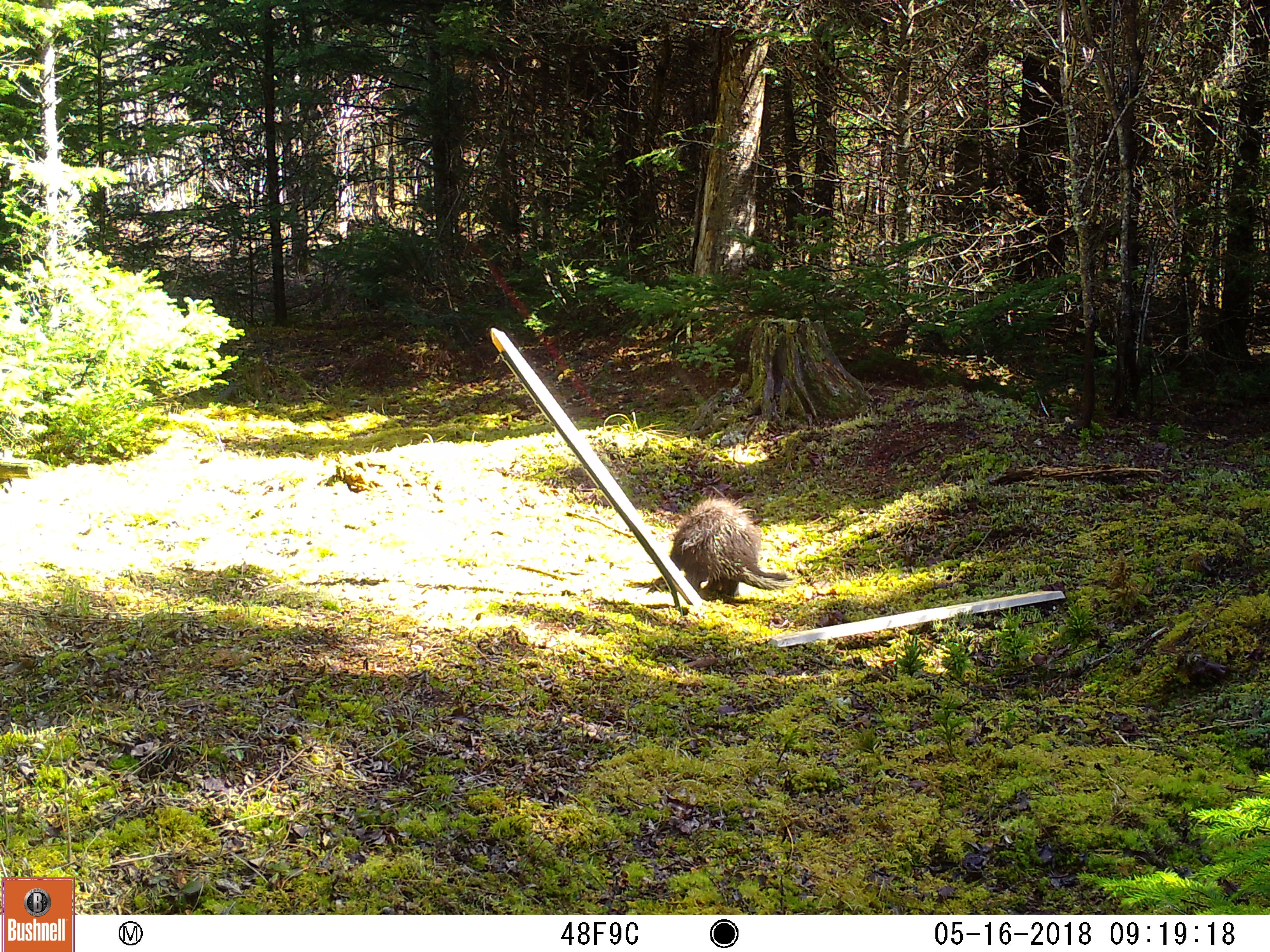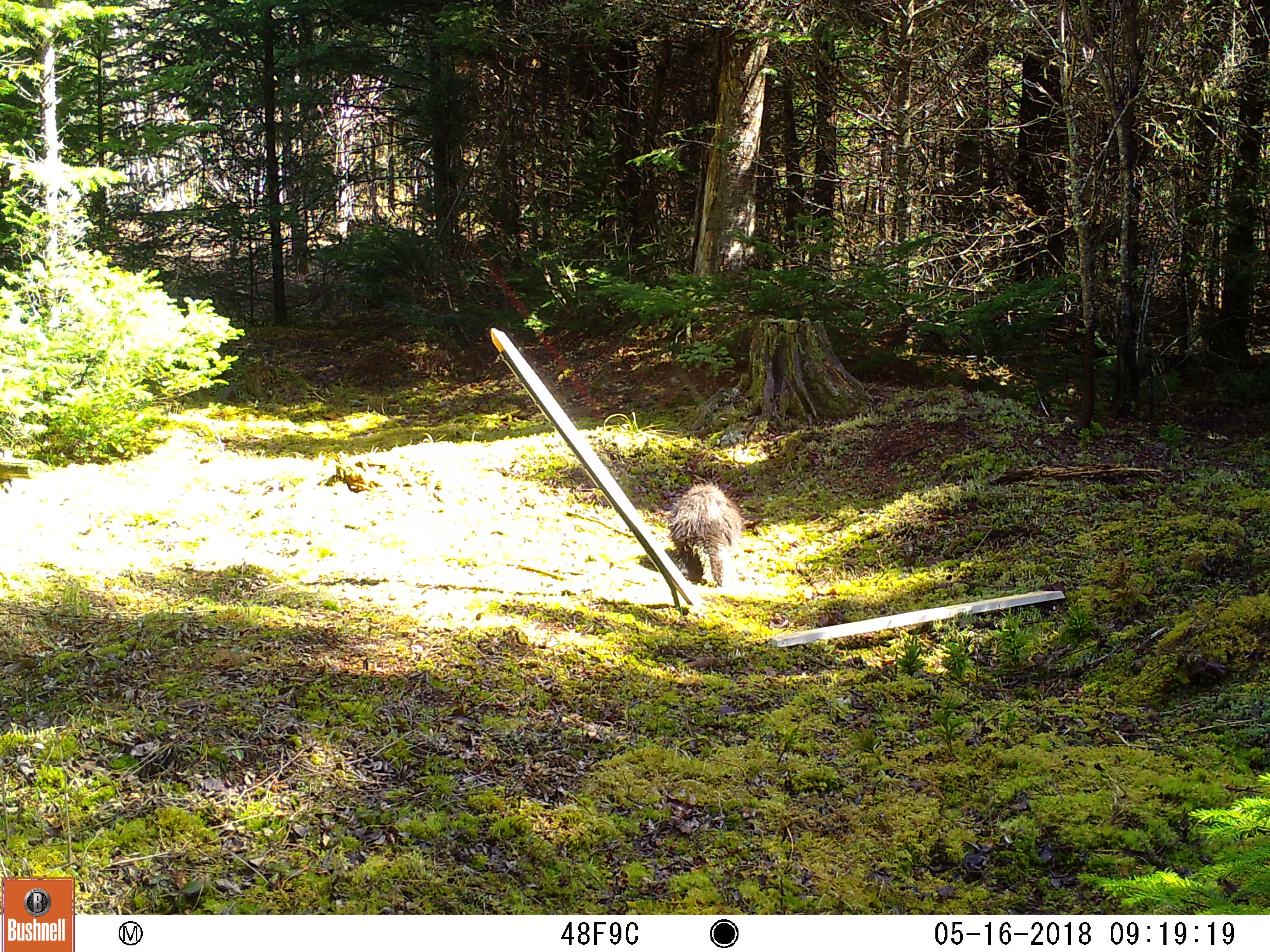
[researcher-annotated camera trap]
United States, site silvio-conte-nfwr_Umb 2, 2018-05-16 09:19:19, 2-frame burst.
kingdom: Animalia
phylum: Chordata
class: Mammalia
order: Rodentia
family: Erethizontidae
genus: Erethizon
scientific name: Erethizon dorsatum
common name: porcupine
Porcupine (Erethizon dorsatum).